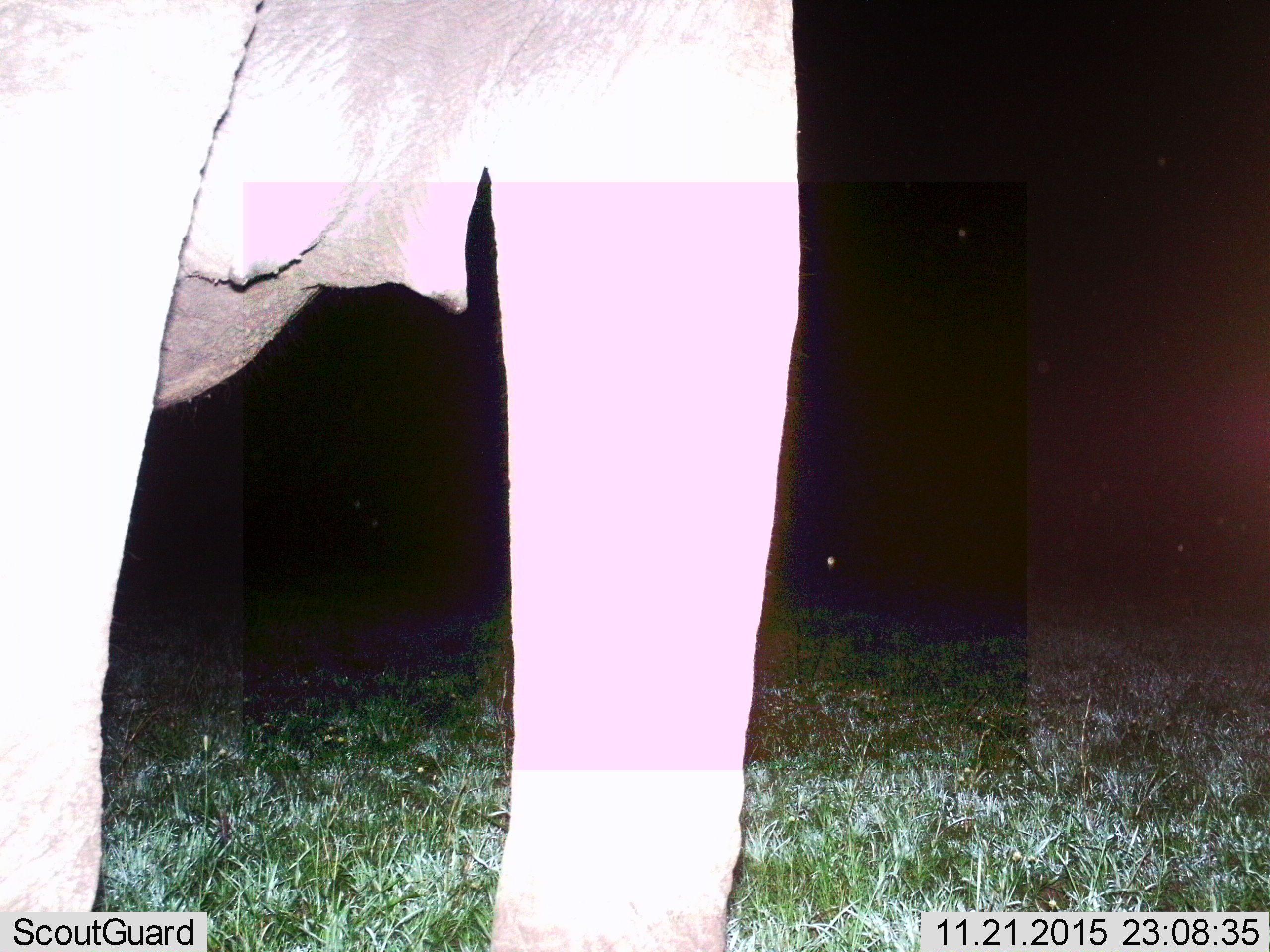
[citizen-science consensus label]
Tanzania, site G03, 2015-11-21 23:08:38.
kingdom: Animalia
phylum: Chordata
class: Mammalia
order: Proboscidea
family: Elephantidae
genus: Loxodonta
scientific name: Loxodonta africana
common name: african bush elephant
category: elephant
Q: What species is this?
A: Elephant (african bush elephant) (Loxodonta africana).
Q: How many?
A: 1.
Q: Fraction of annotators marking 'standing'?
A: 87%.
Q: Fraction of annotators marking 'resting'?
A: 0%.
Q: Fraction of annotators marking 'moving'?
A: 7%.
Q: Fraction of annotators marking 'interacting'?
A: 0%.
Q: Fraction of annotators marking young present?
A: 0%.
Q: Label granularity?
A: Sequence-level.